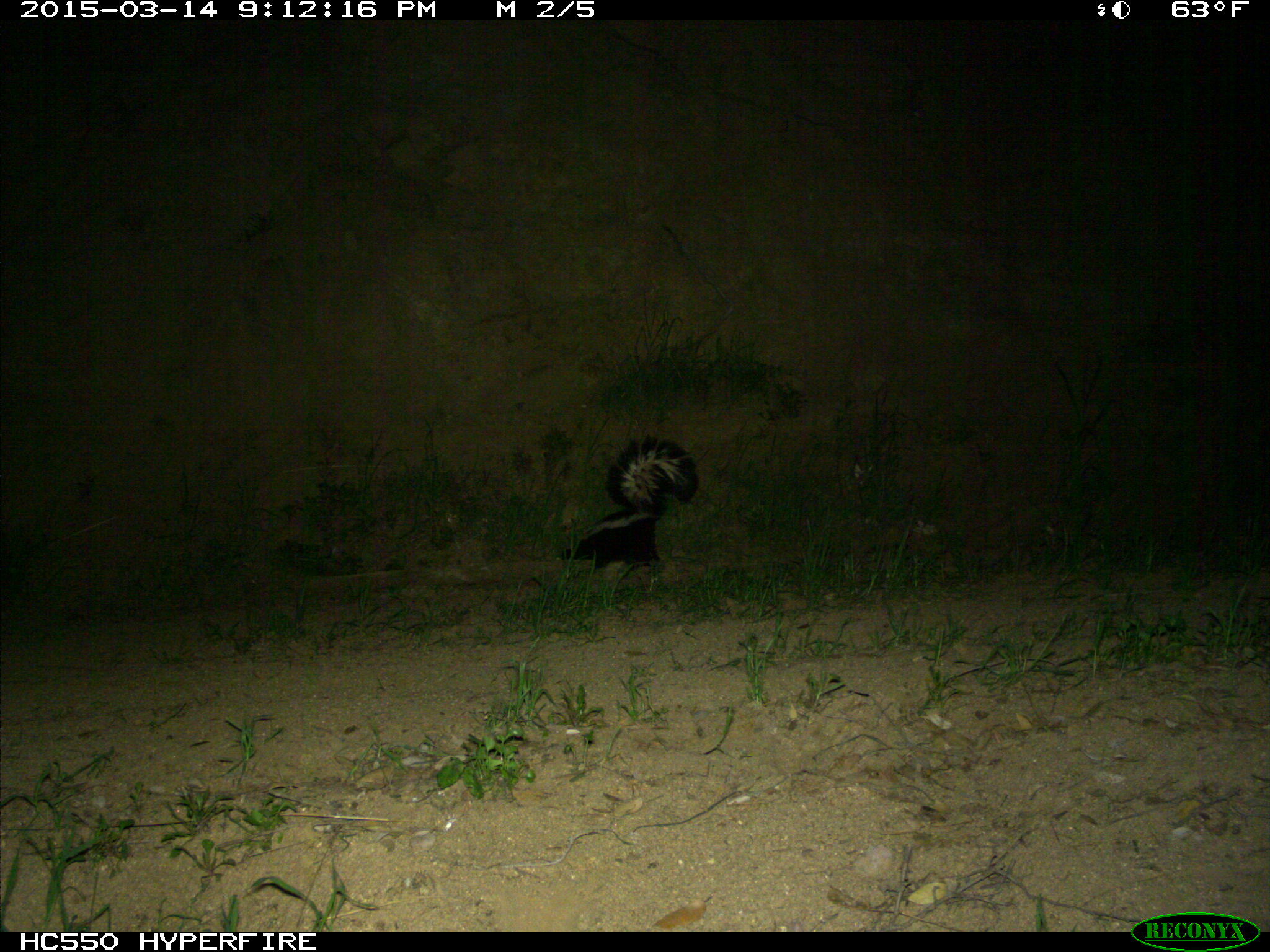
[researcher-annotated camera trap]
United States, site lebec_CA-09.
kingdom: Animalia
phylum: Chordata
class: Mammalia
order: Carnivora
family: Mephitidae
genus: Mephitis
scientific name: Mephitis mephitis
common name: striped skunk